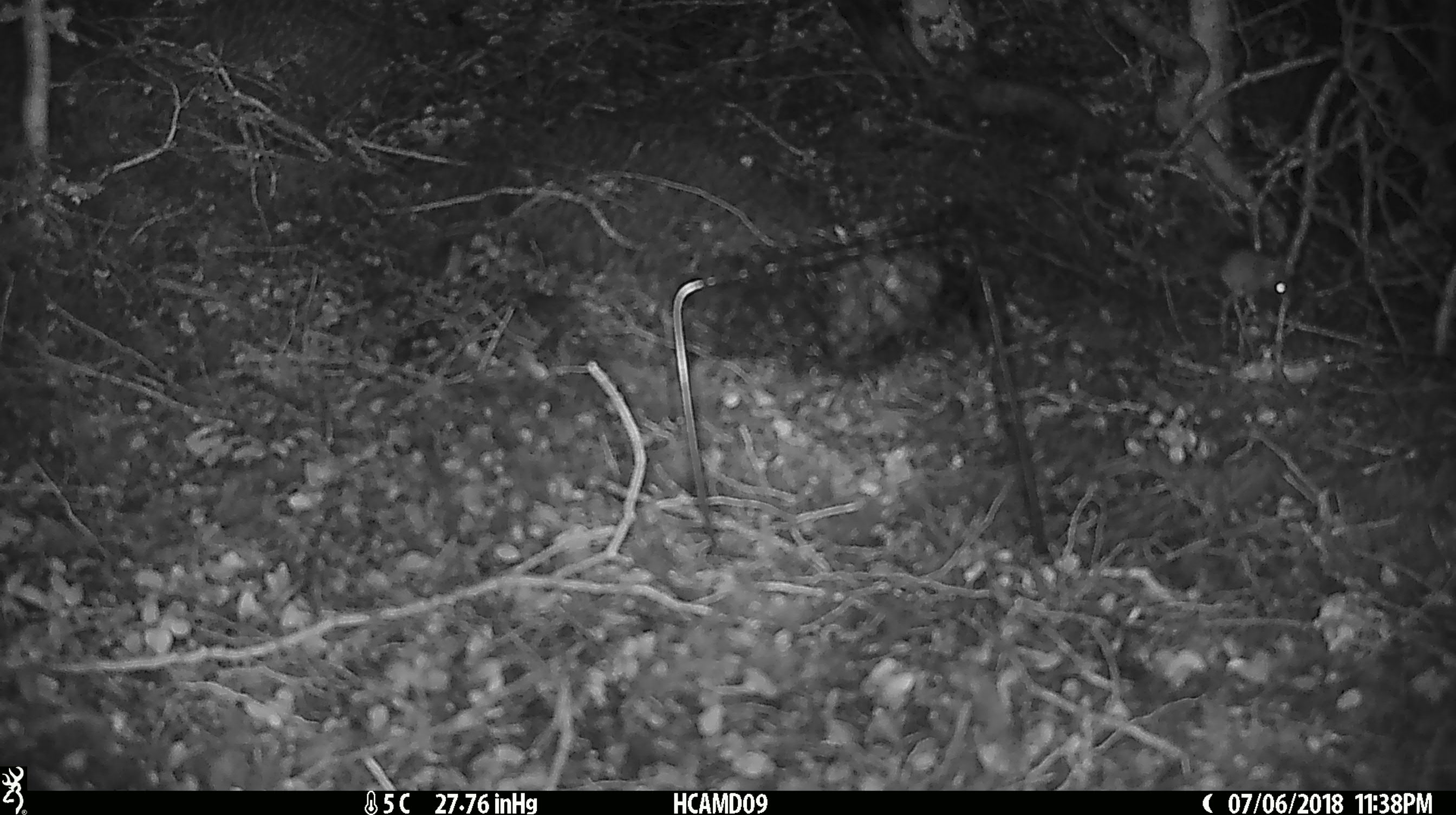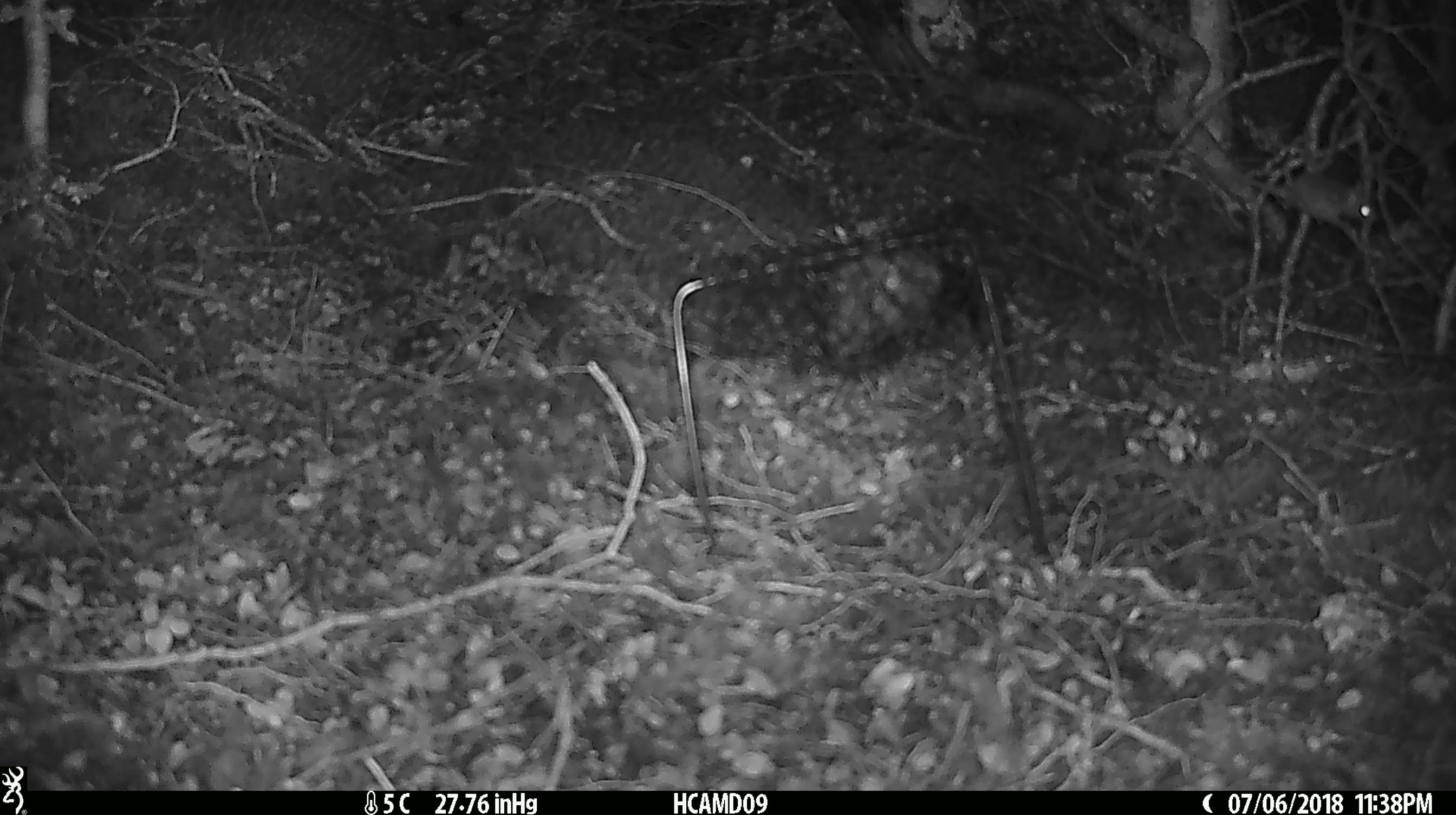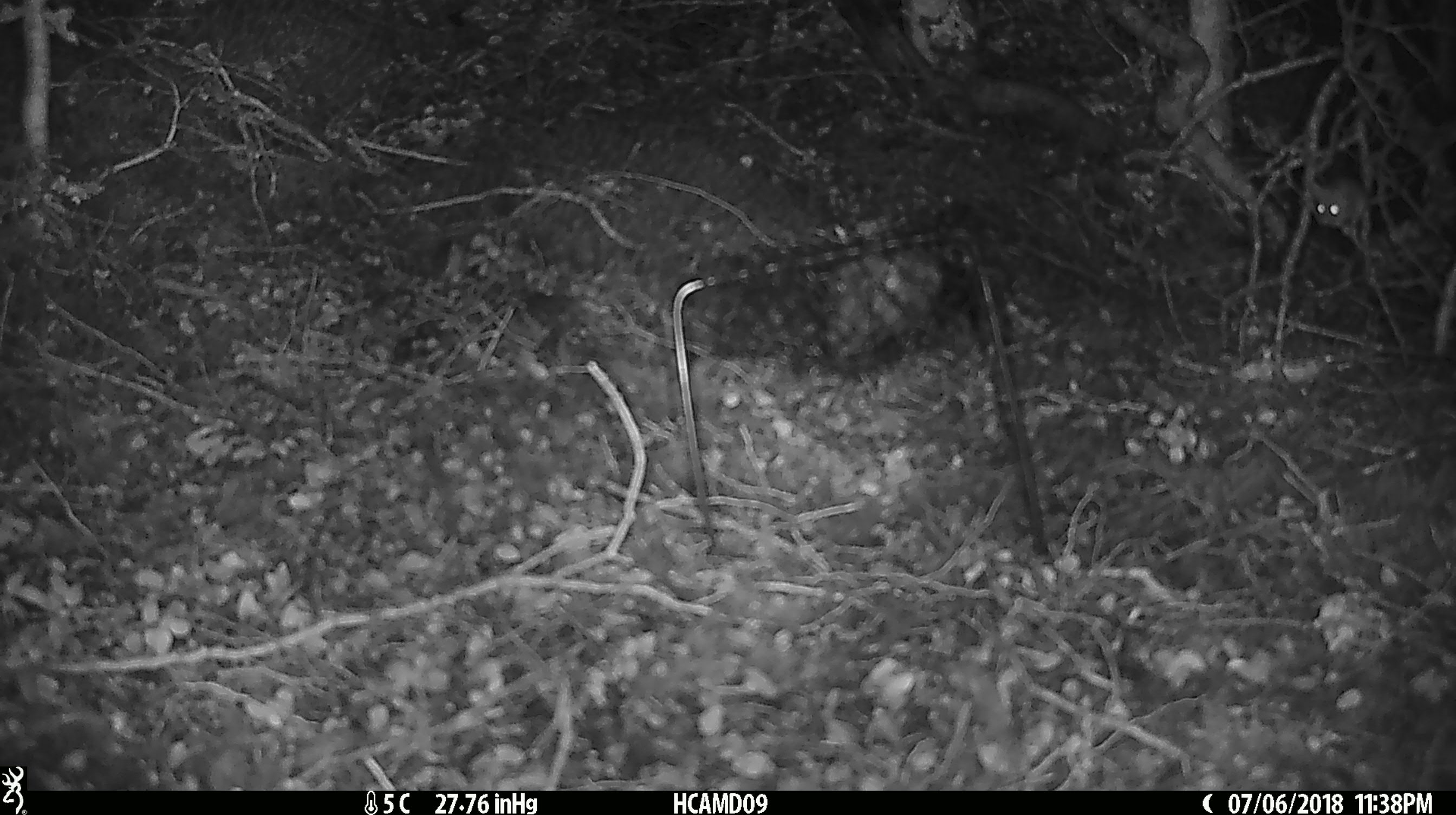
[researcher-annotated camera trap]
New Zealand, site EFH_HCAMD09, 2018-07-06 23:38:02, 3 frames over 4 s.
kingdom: Animalia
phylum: Chordata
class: Mammalia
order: Rodentia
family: Muridae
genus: Mus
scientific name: Mus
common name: mouse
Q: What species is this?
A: Mouse (Mus).